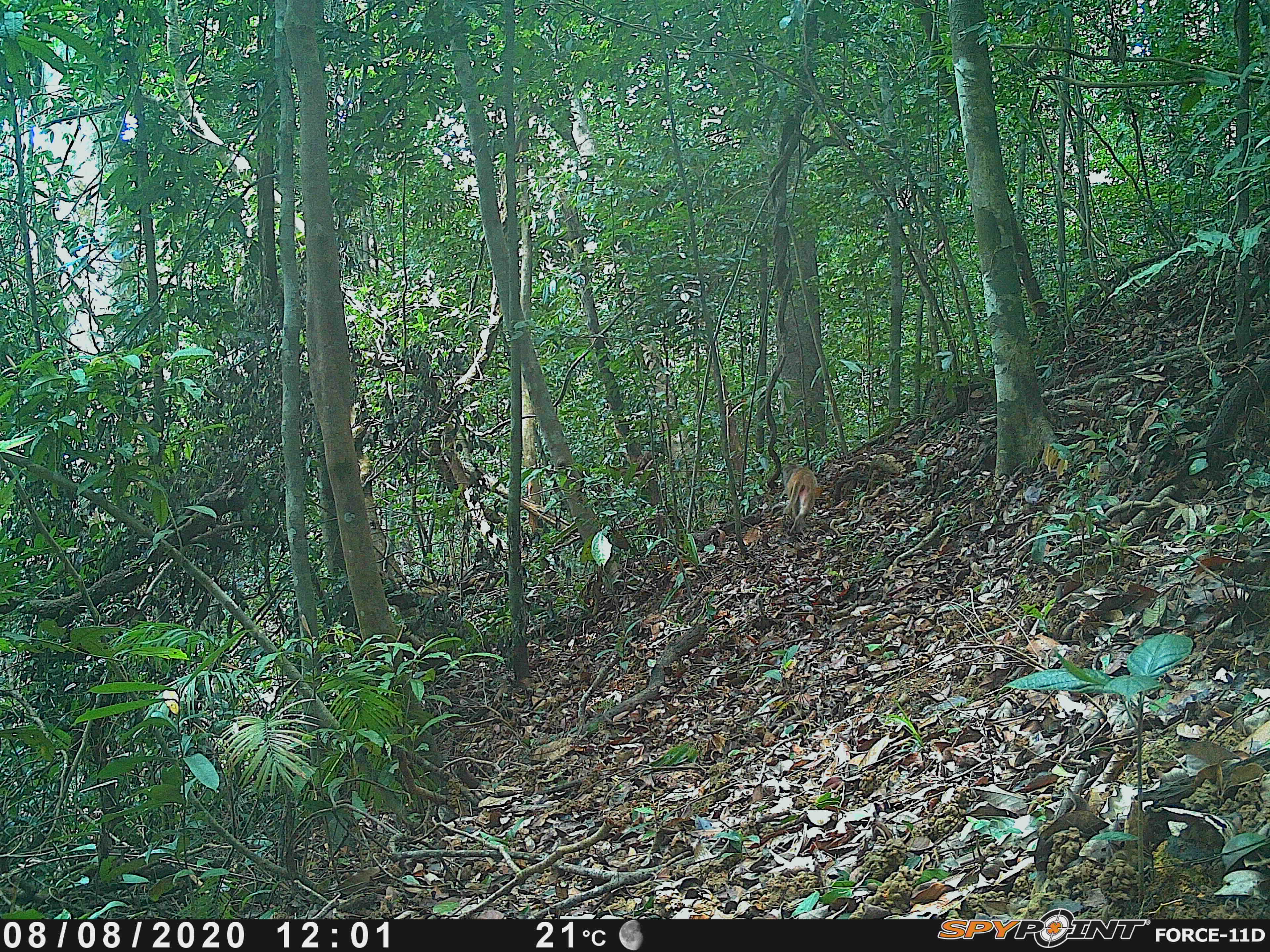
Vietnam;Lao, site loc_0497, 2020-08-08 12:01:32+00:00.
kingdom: Animalia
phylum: Chordata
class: Mammalia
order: Primates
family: Cercopithecidae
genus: Macaca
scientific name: Macaca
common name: macaques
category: assam or rhesus macaque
Assam or rhesus macaque (macaques) (Macaca). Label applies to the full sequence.